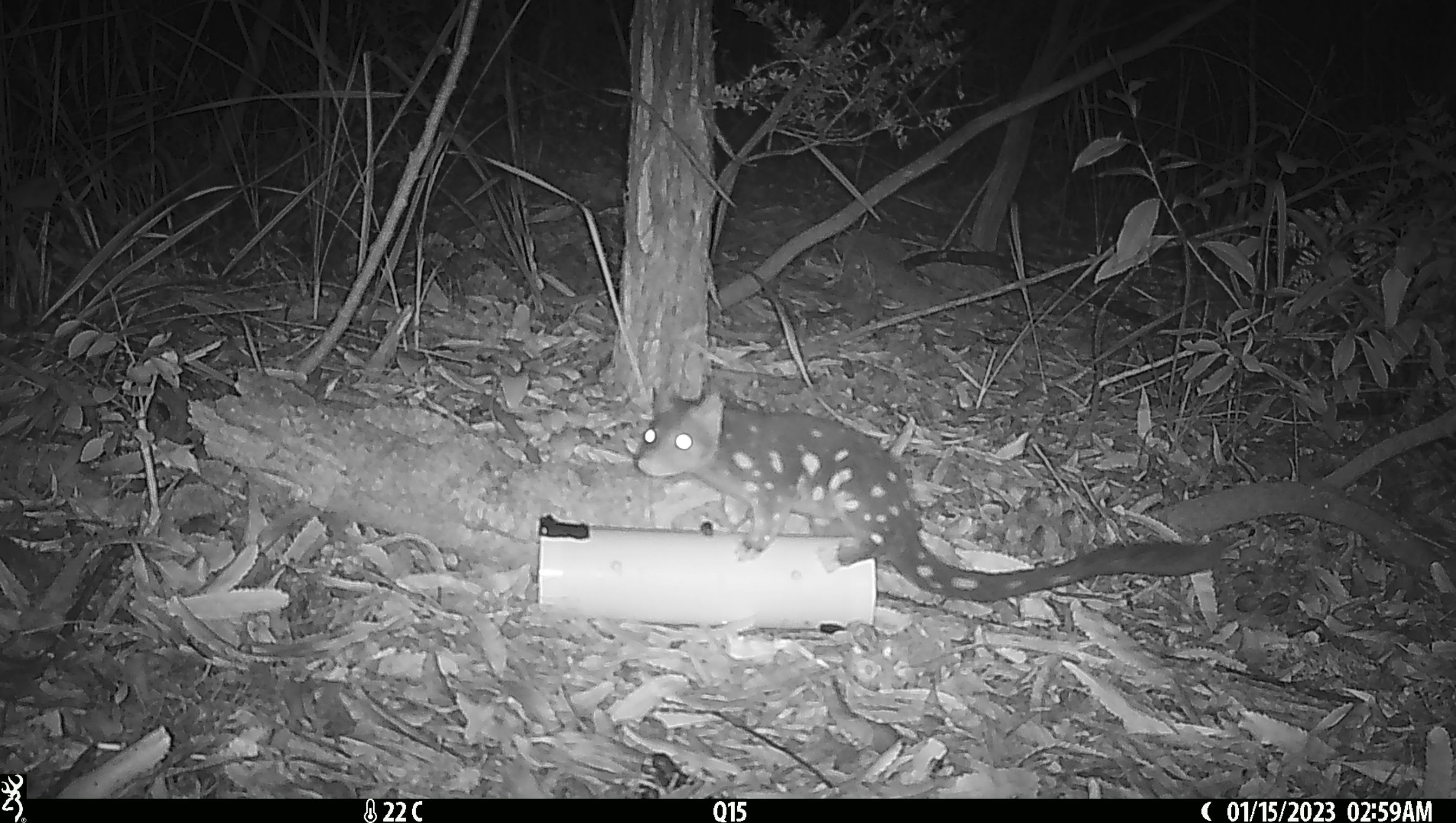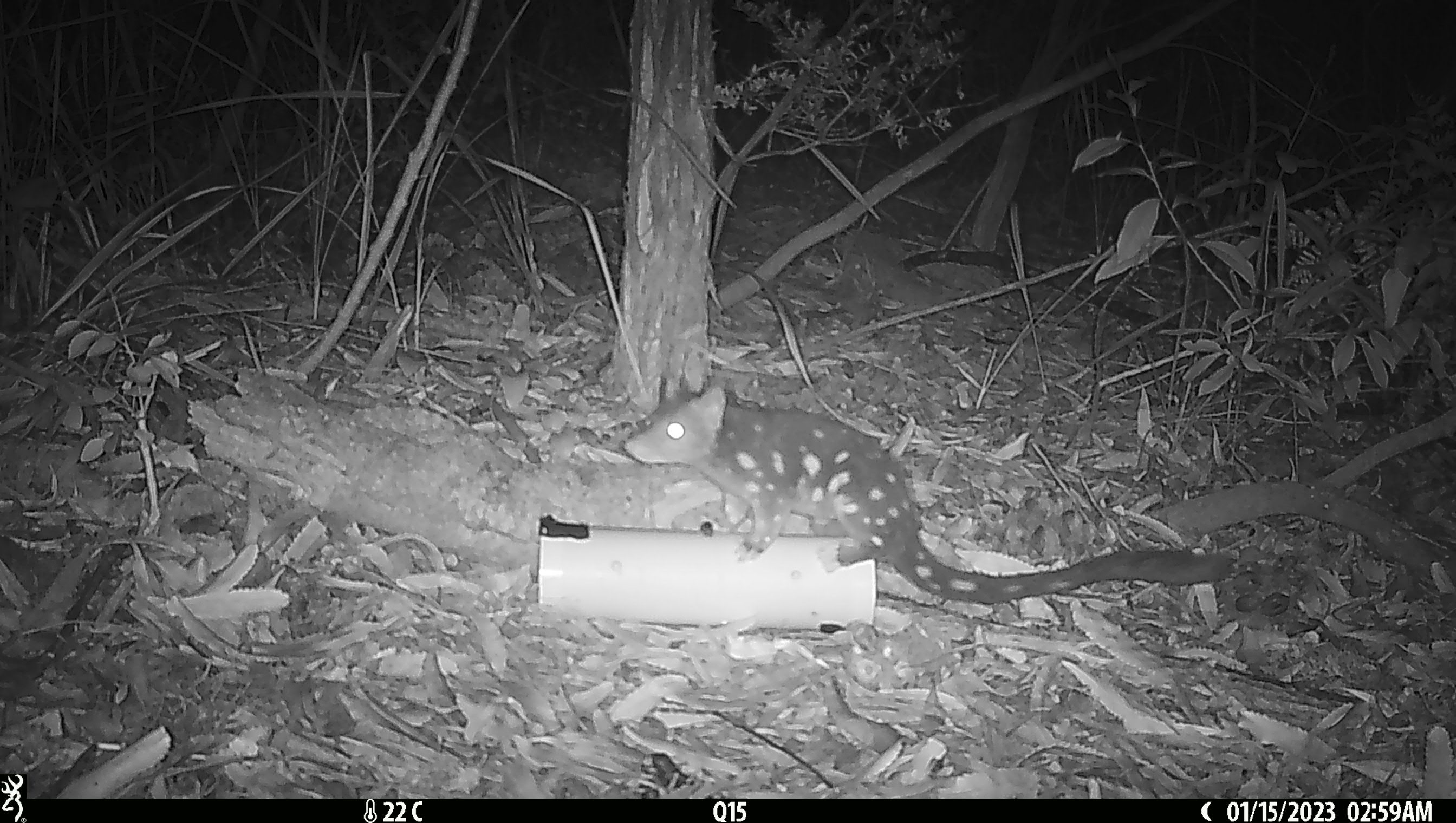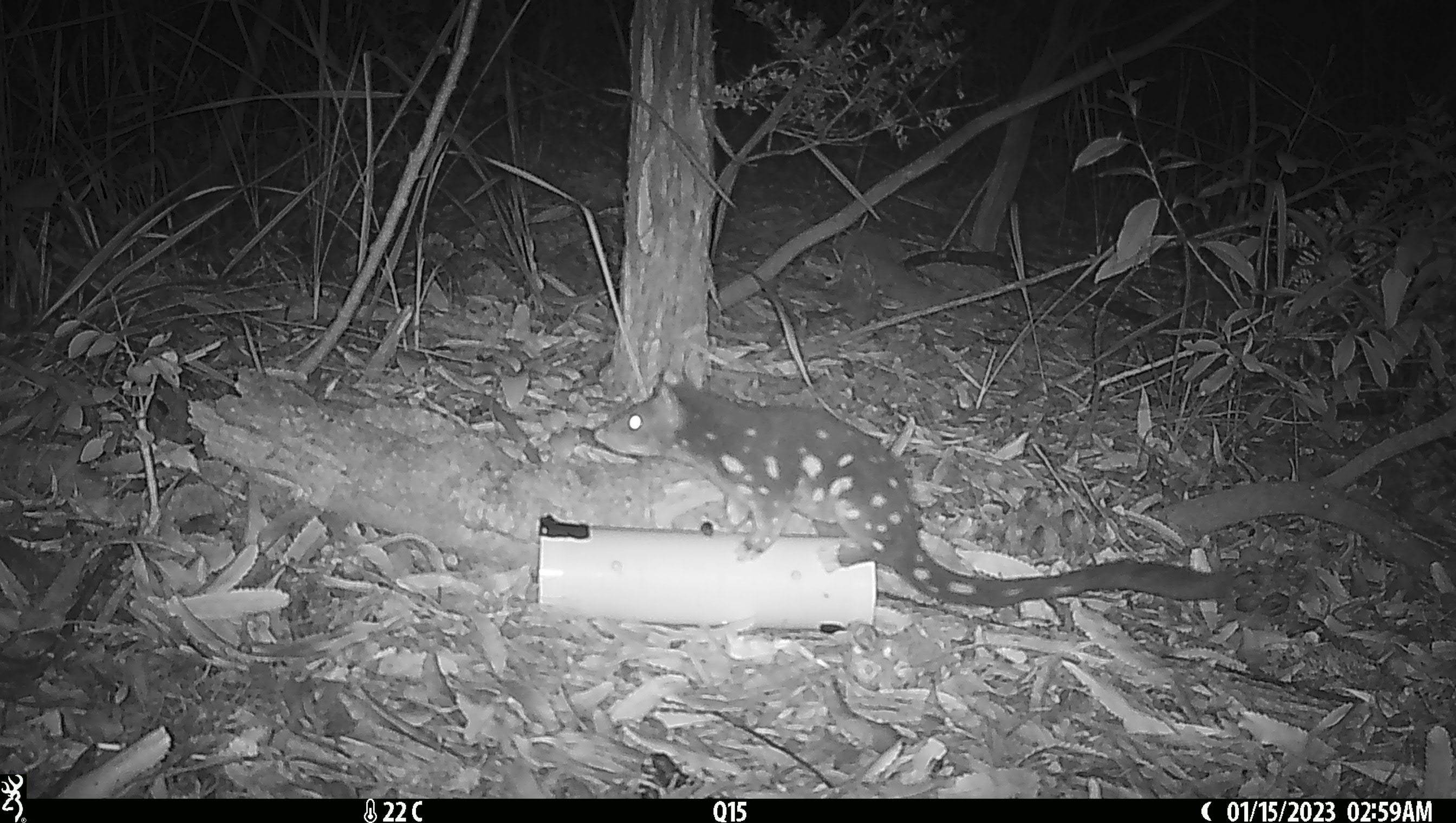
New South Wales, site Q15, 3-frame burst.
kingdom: Animalia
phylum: Chordata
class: Mammalia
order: Dasyuromorphia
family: Dasyuridae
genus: Dasyurus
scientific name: Dasyurus maculatus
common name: spotted-tailed quoll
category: quoll